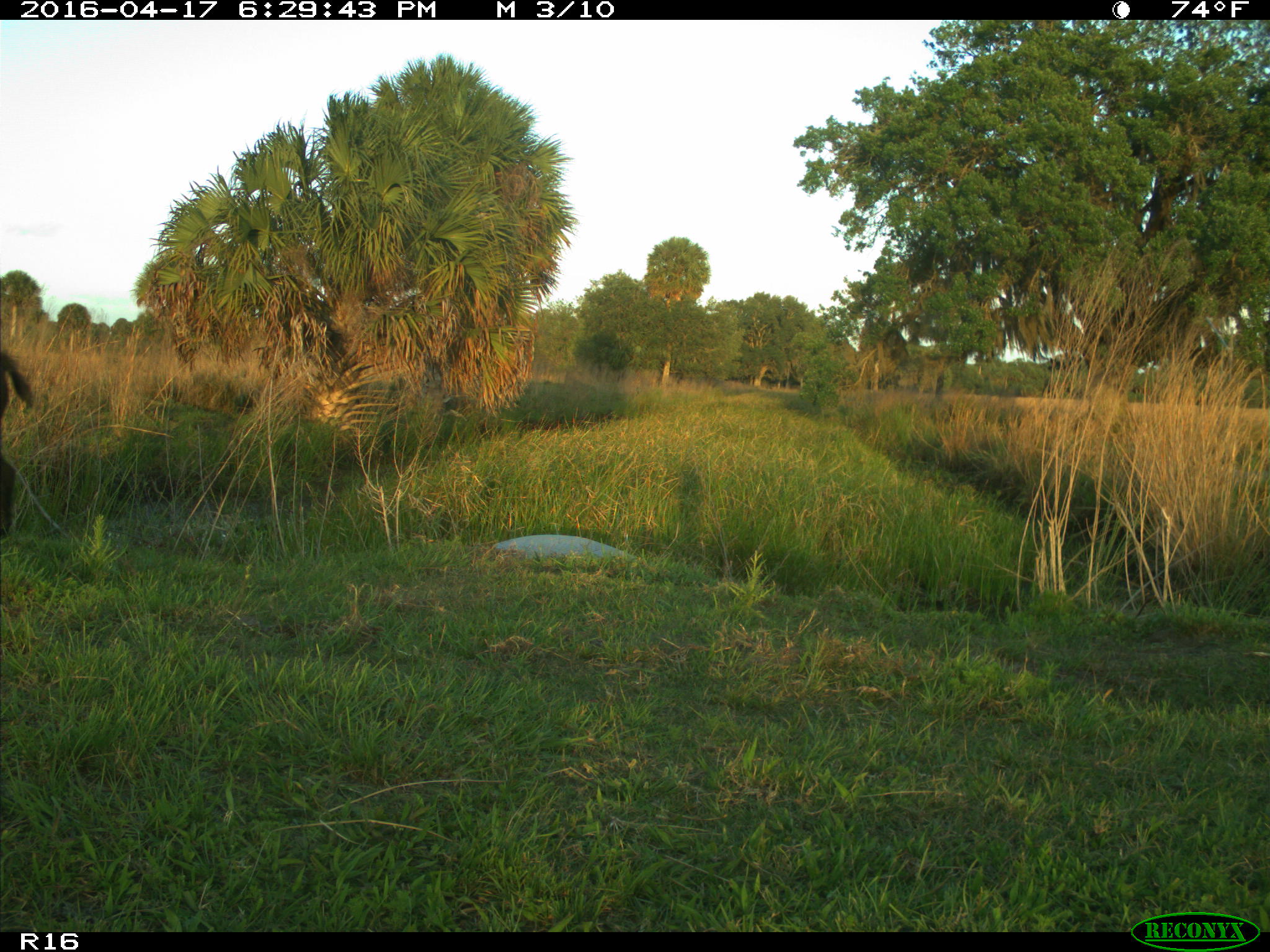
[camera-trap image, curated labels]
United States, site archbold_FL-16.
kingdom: Animalia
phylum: Chordata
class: Mammalia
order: Artiodactyla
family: Suidae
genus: Sus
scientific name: Sus scrofa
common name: wild boar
Sus scrofa (wild boar).